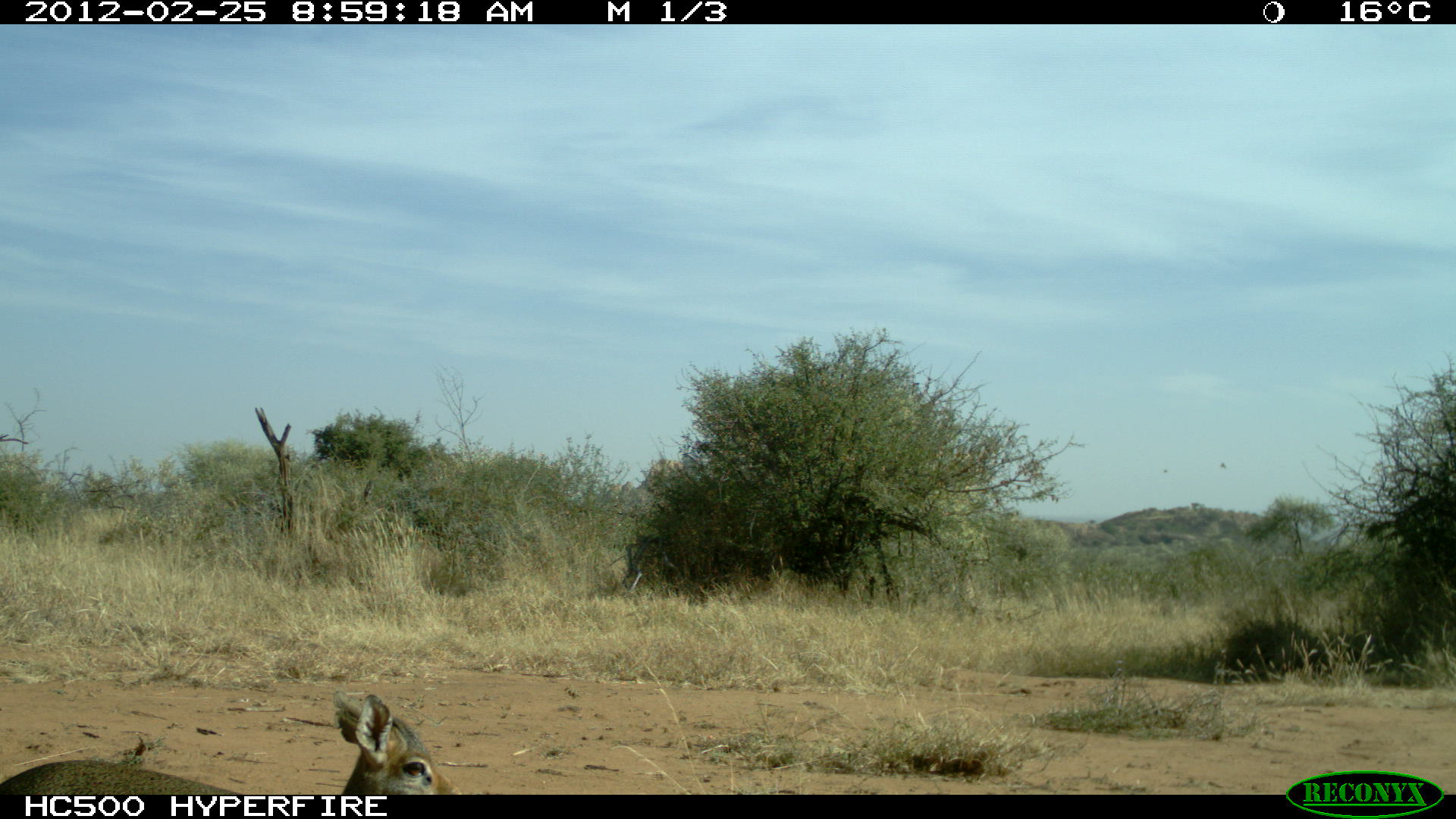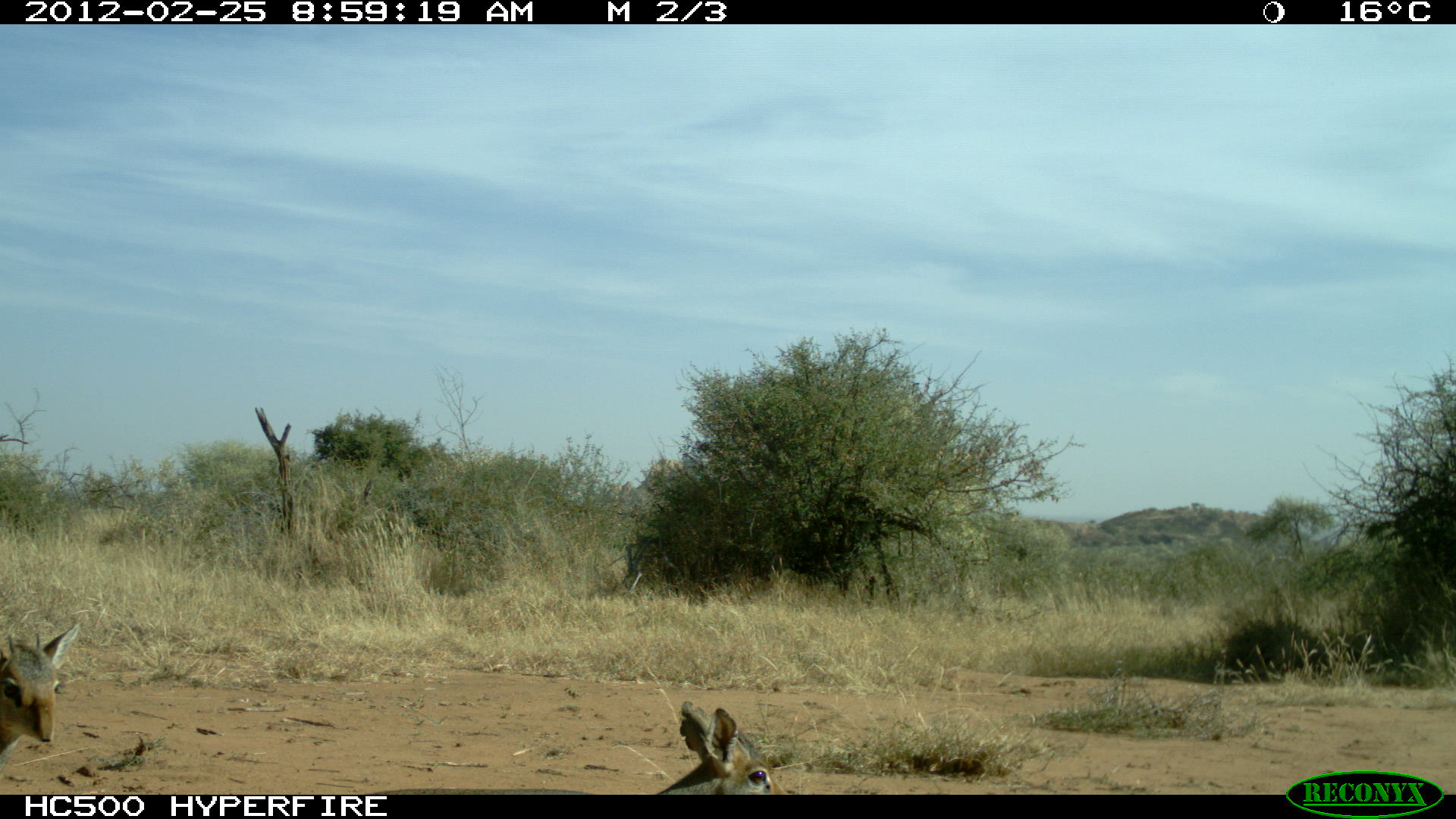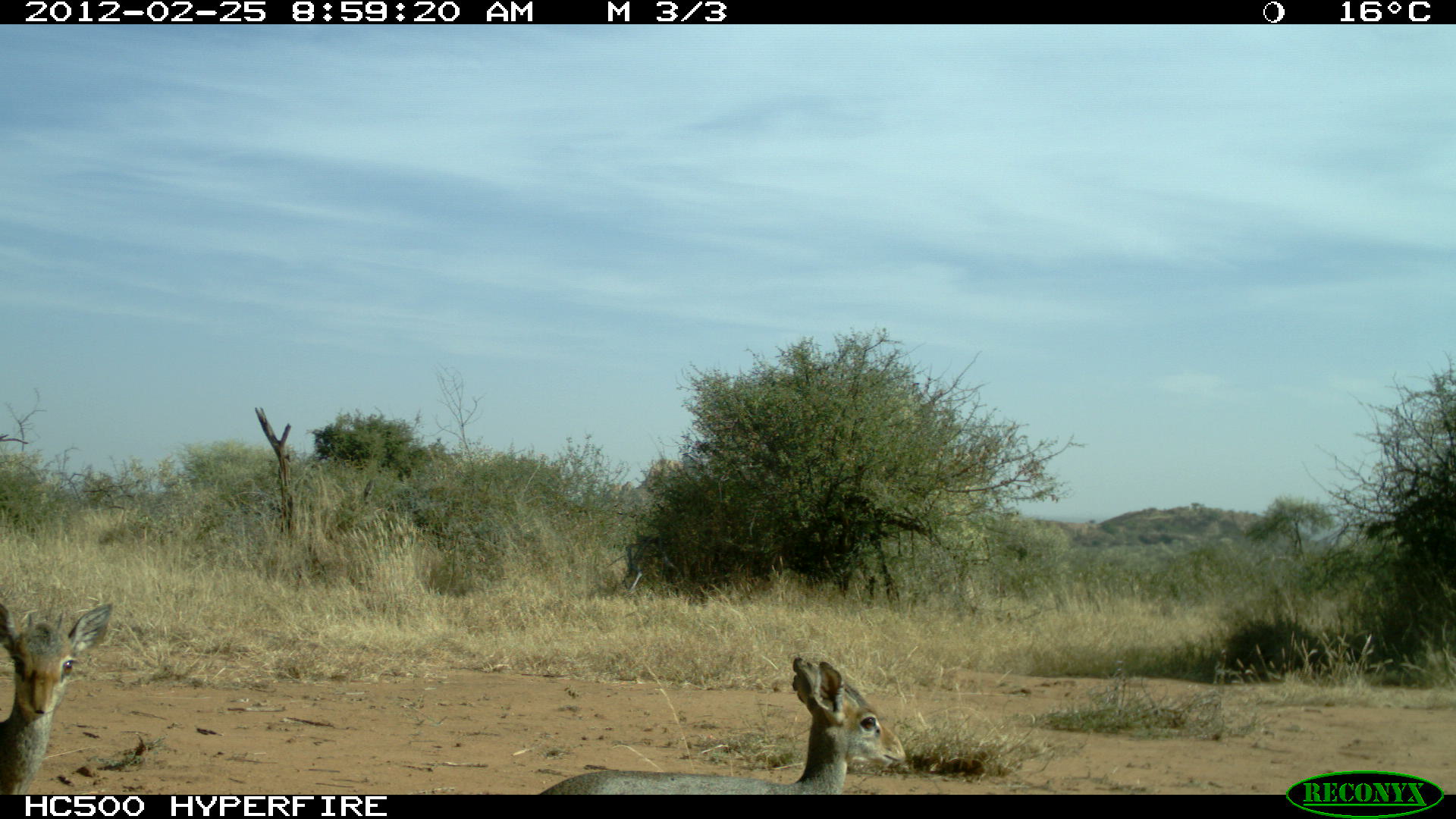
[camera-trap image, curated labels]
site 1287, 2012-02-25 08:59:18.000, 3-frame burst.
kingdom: Animalia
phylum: Chordata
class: Mammalia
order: Artiodactyla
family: Bovidae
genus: Madoqua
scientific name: Madoqua guentheri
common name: günther's dik-dik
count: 1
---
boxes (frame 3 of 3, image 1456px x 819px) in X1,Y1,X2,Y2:
madoqua guentheri: 538,656,906,794; 0,596,114,793